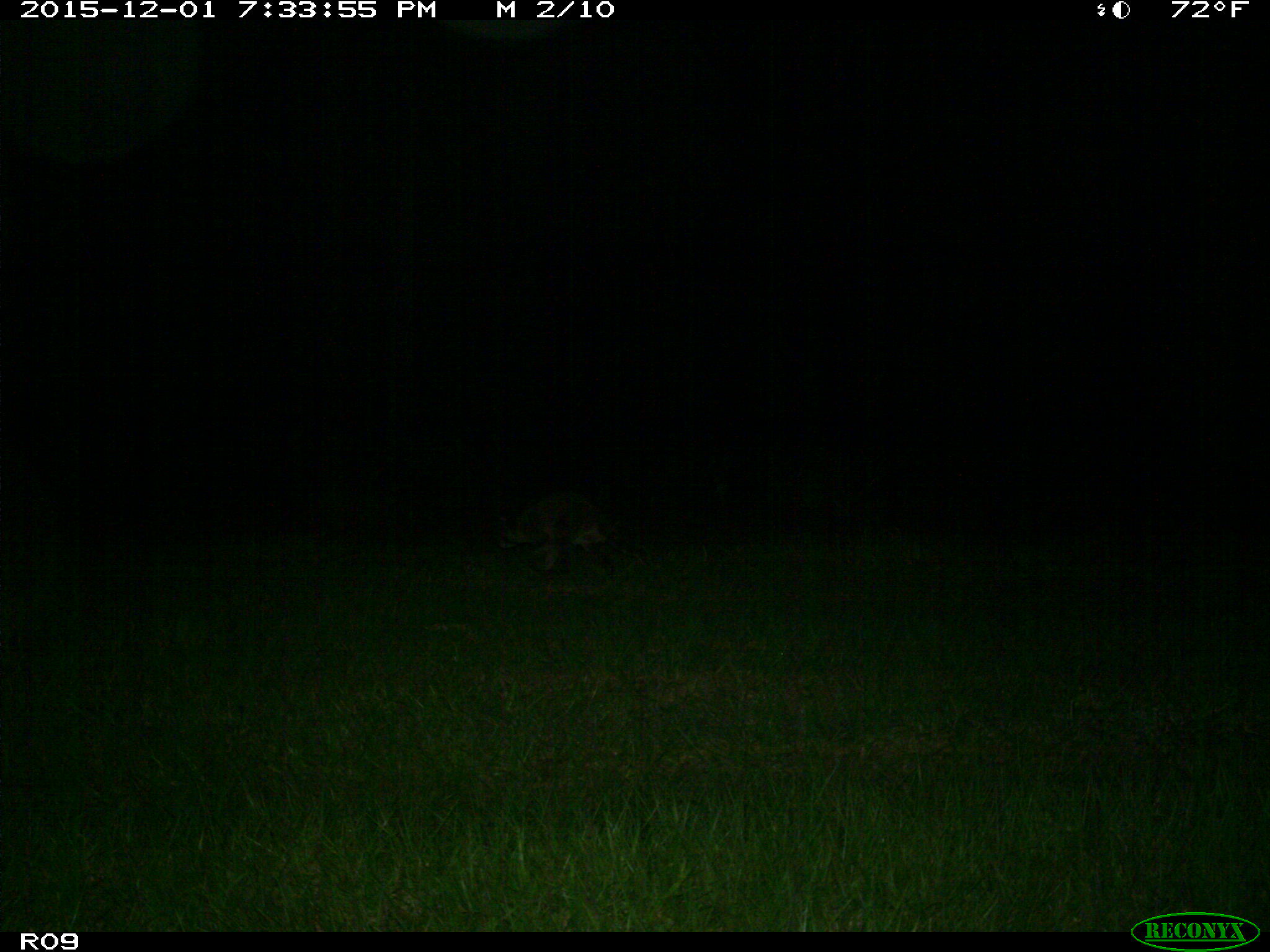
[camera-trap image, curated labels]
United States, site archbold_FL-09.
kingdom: Animalia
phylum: Chordata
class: Mammalia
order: Carnivora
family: Procyonidae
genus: Procyon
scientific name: Procyon lotor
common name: common raccoon